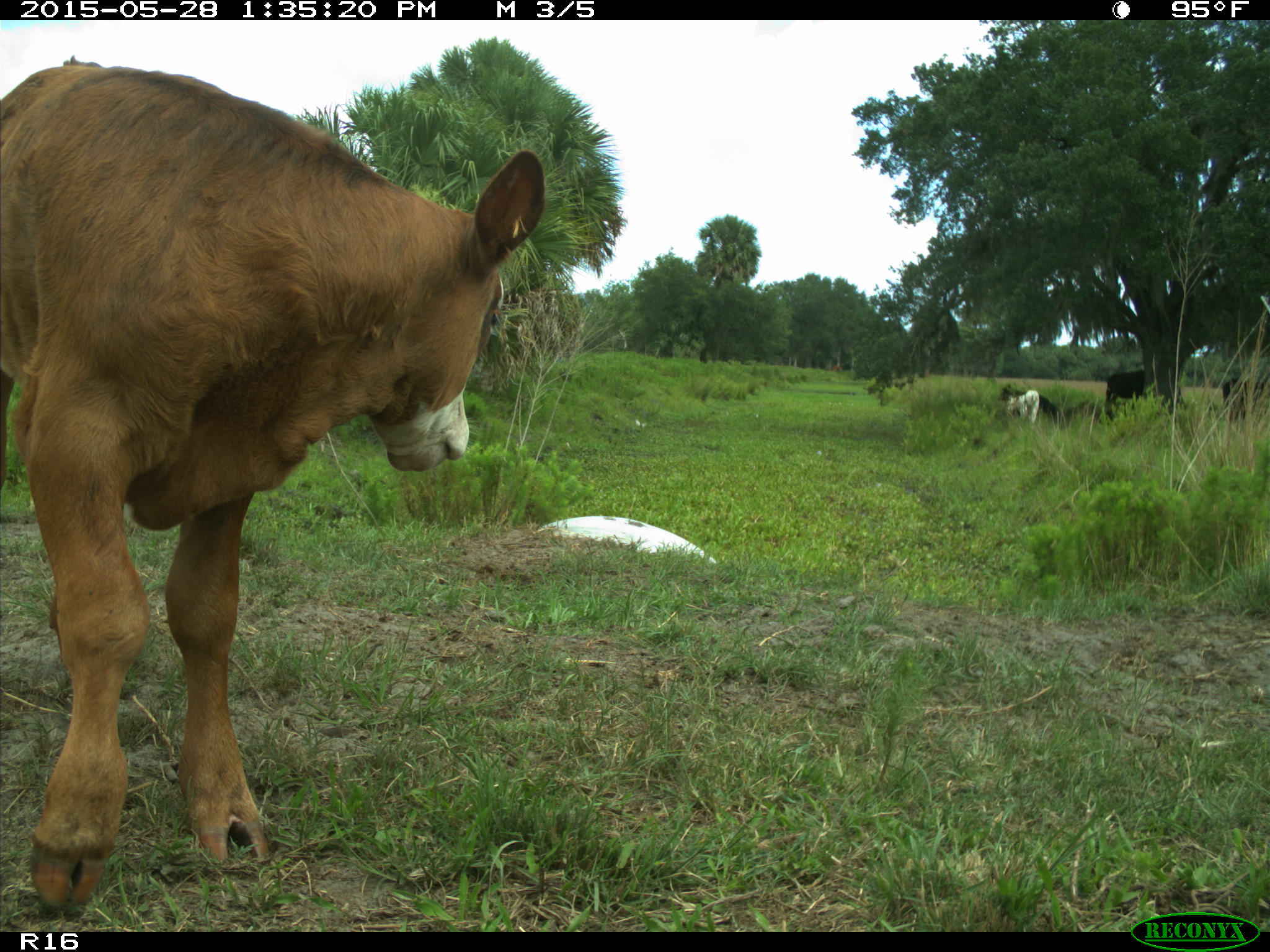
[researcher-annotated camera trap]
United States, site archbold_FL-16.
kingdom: Animalia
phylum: Chordata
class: Mammalia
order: Artiodactyla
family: Bovidae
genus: Bos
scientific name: Bos taurus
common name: domestic cow